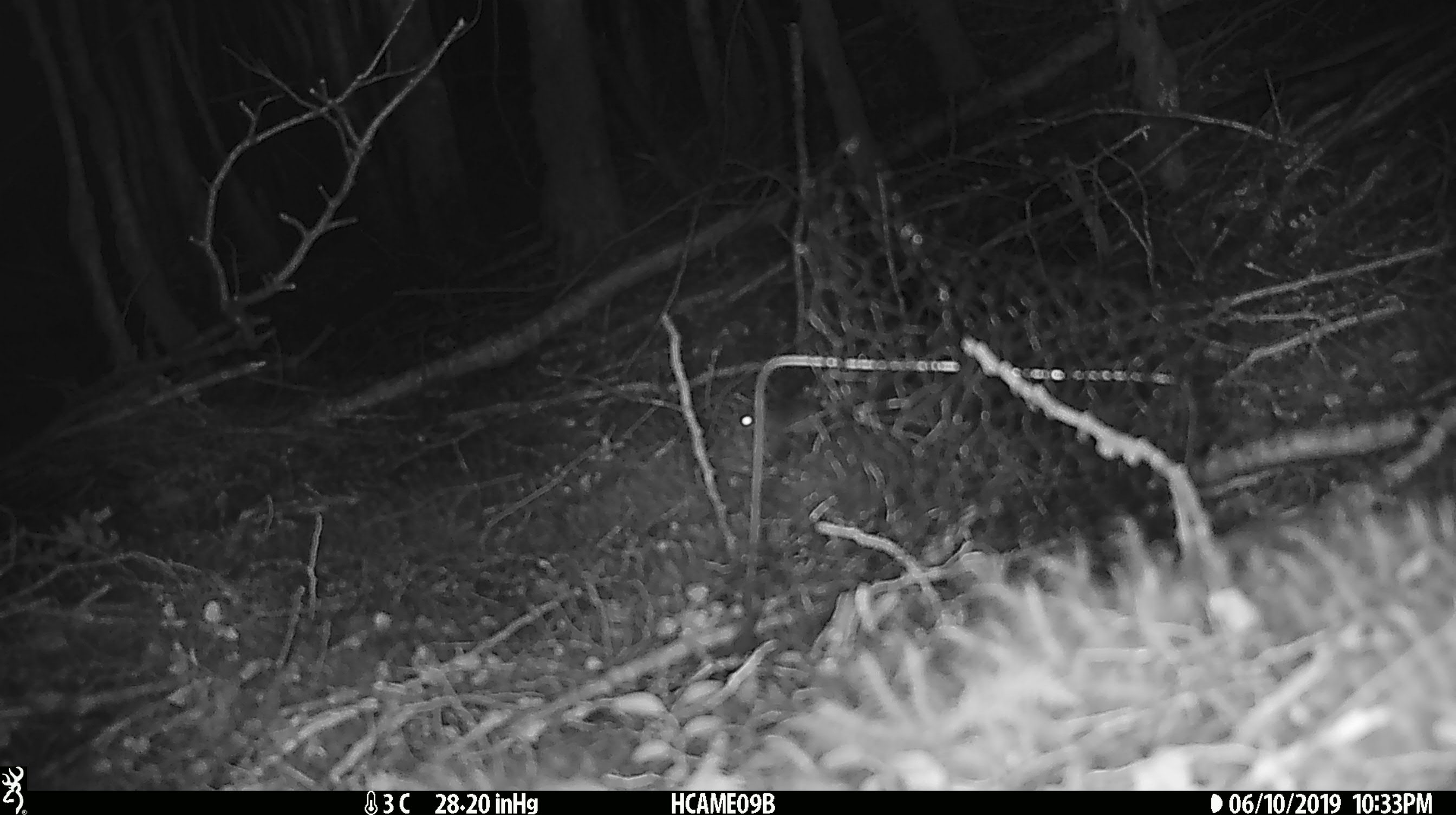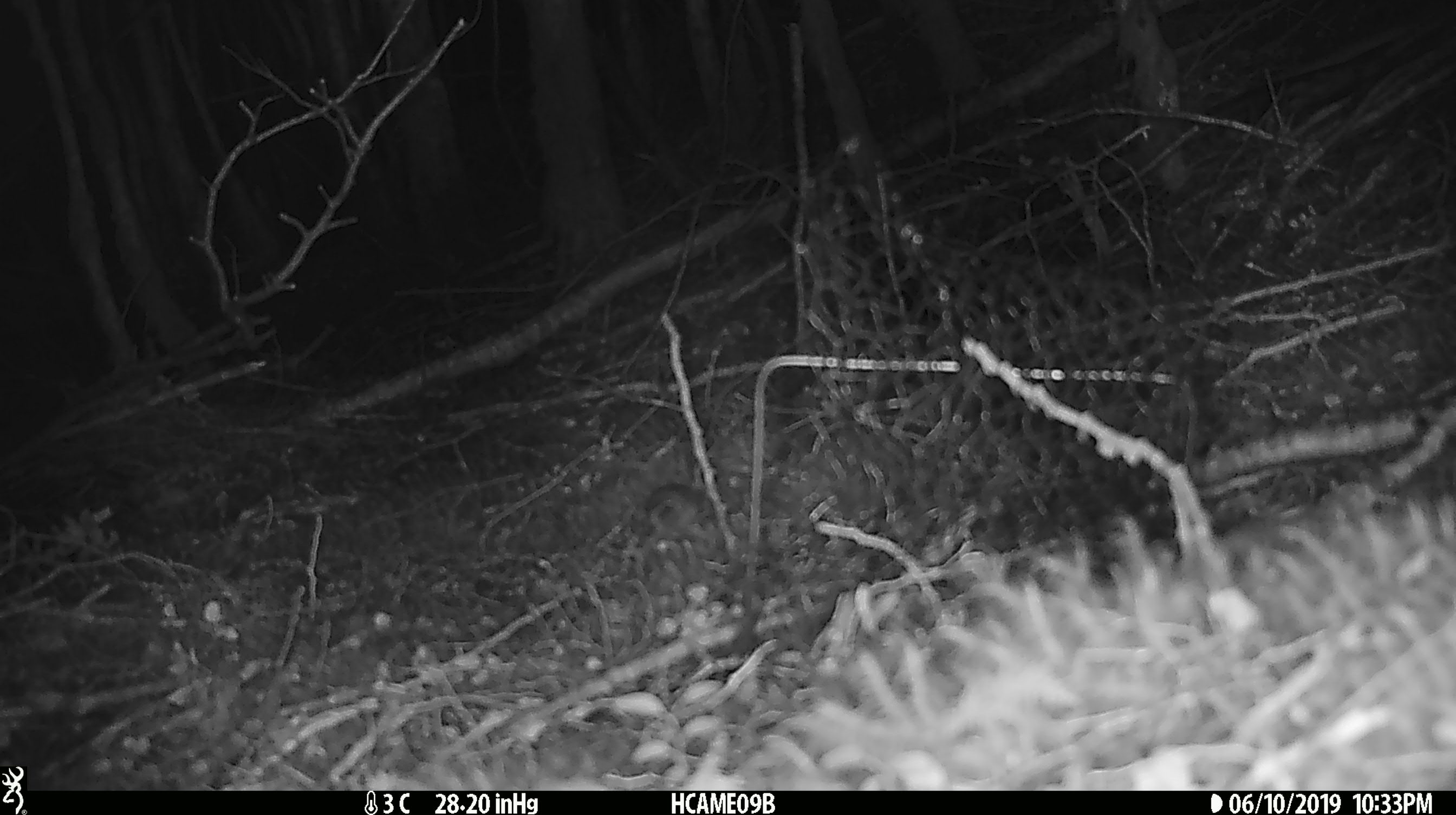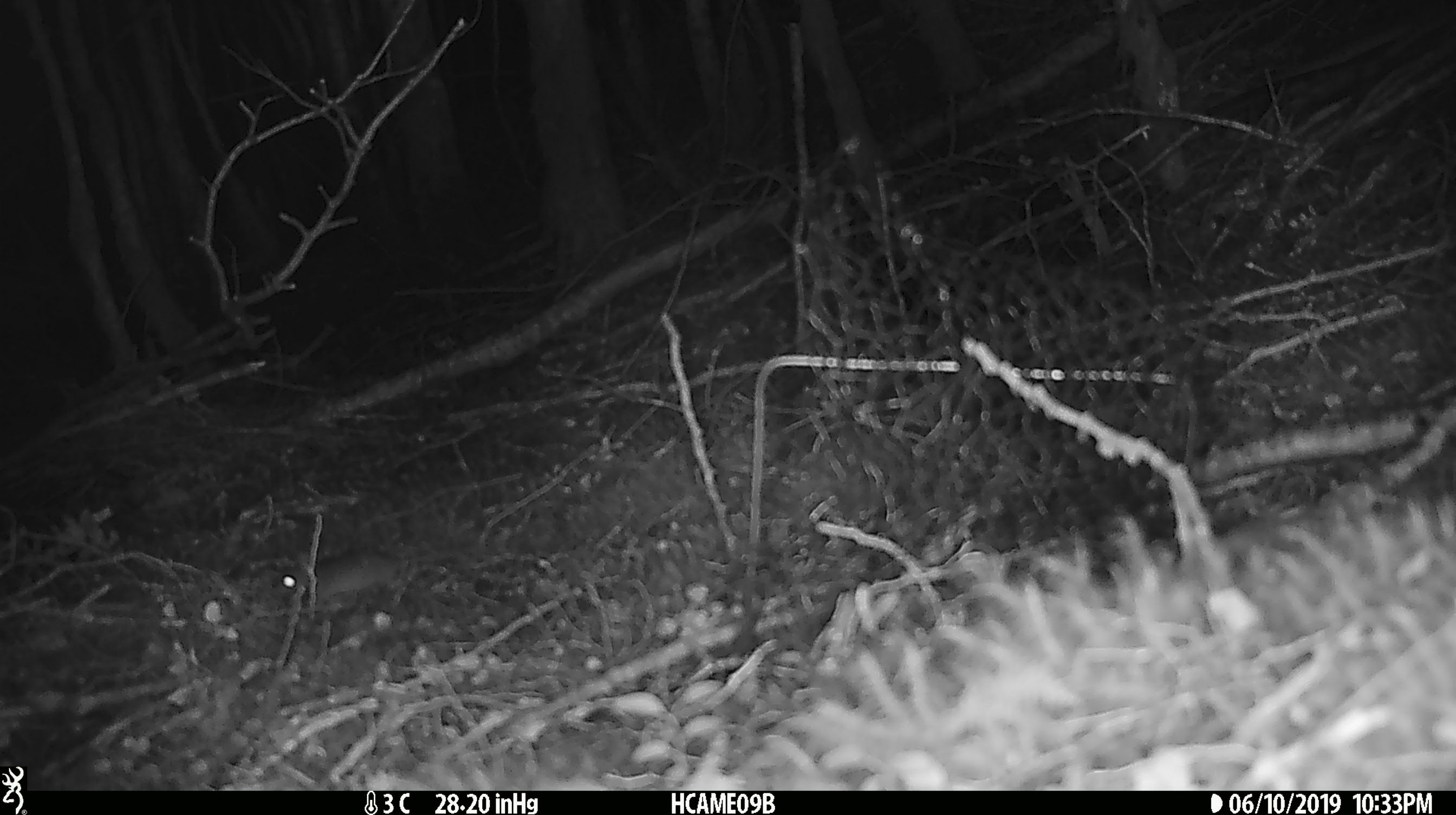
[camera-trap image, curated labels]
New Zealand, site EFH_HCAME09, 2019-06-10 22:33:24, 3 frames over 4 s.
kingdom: Animalia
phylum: Chordata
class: Mammalia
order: Rodentia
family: Muridae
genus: Mus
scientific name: Mus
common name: mouse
Mouse (Mus).